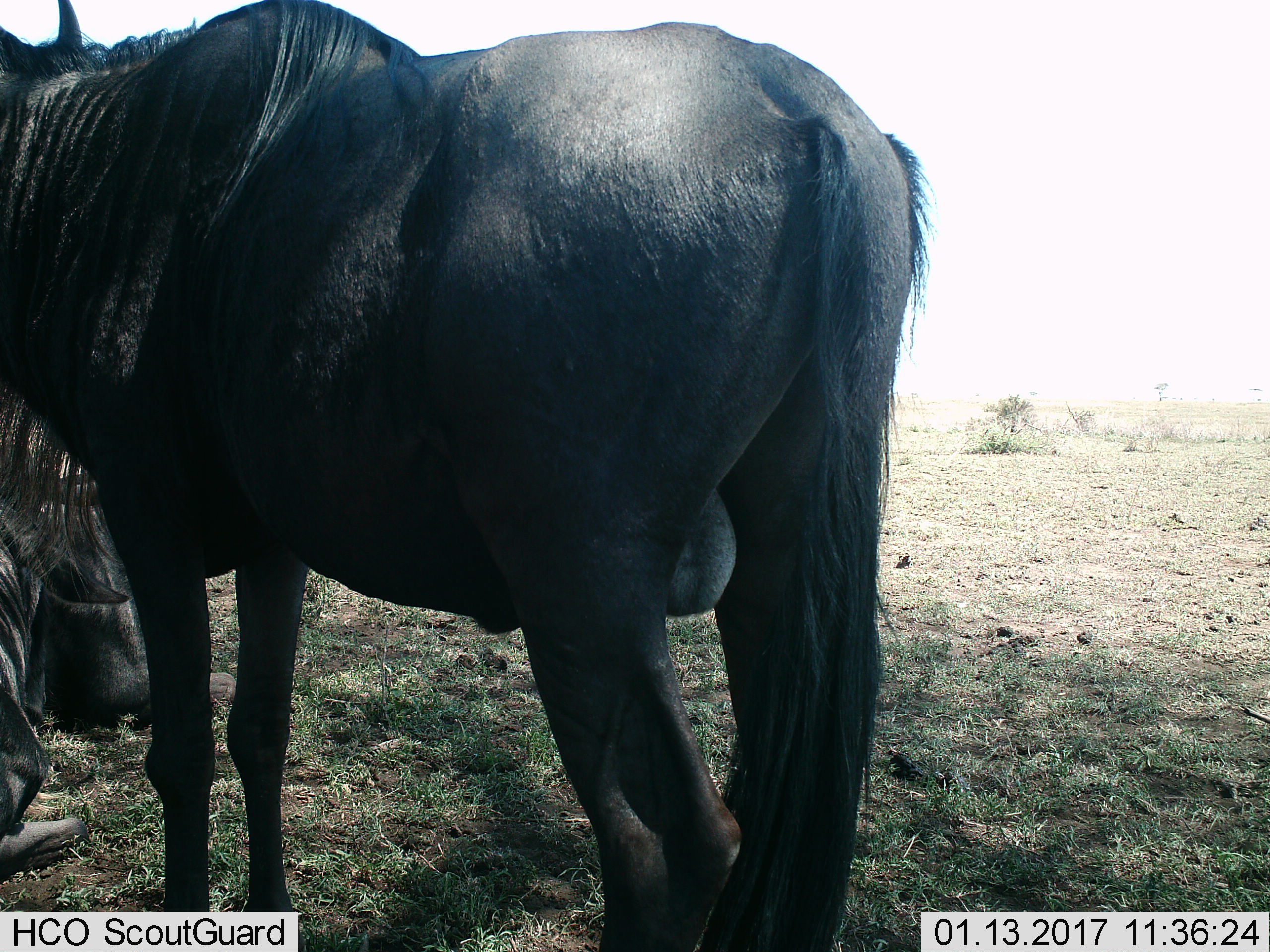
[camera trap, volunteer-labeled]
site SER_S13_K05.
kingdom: Animalia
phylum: Chordata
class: Mammalia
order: Artiodactyla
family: Bovidae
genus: Connochaetes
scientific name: Connochaetes taurinus taurinus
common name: blue wildebeest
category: wildebeestblue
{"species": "wildebeestblue (blue wildebeest) (Connochaetes taurinus taurinus)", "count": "2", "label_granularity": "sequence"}